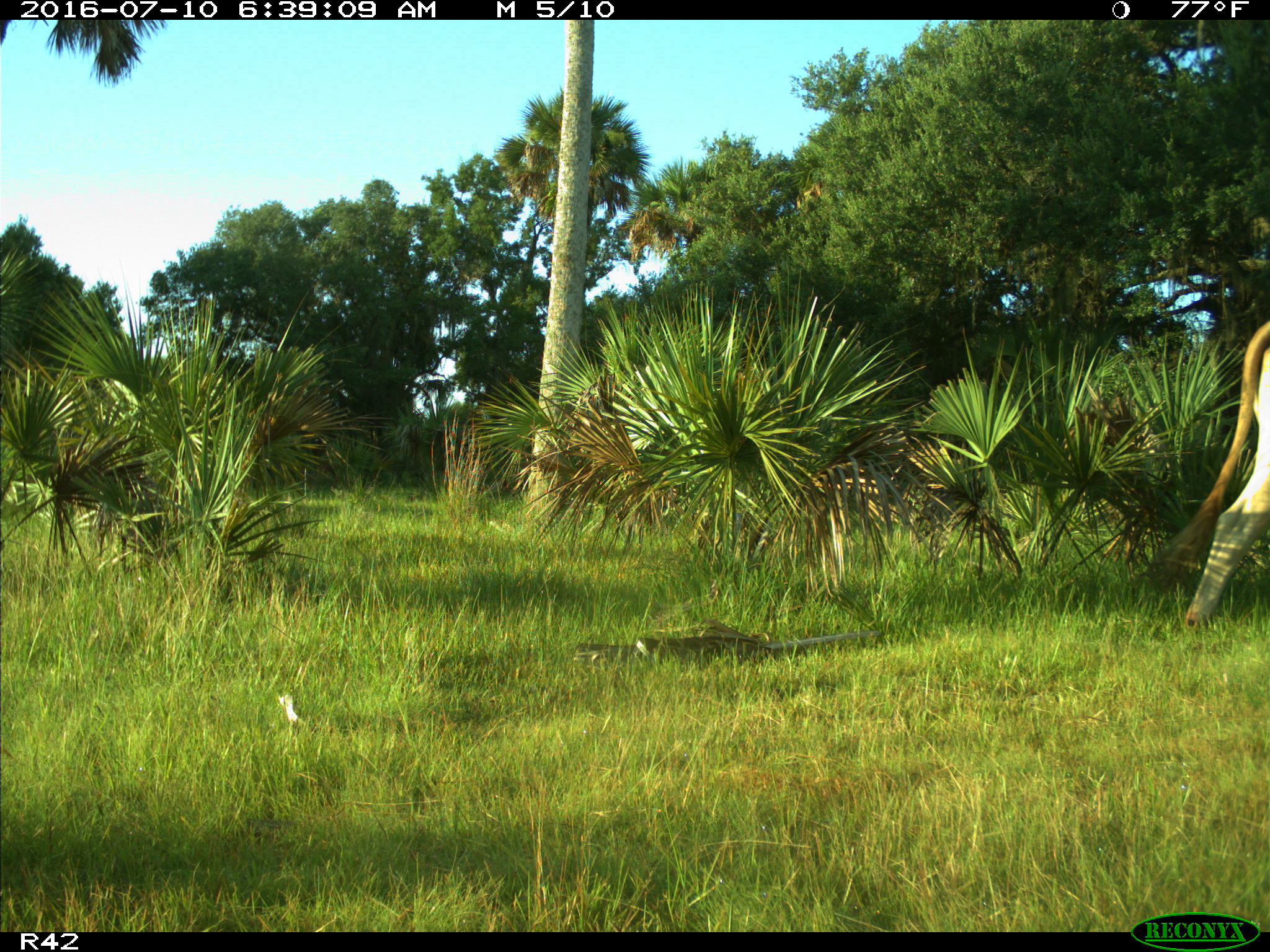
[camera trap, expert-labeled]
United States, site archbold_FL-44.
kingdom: Animalia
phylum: Chordata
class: Mammalia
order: Artiodactyla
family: Bovidae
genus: Bos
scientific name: Bos taurus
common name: domestic cow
Bos taurus (domestic cow).